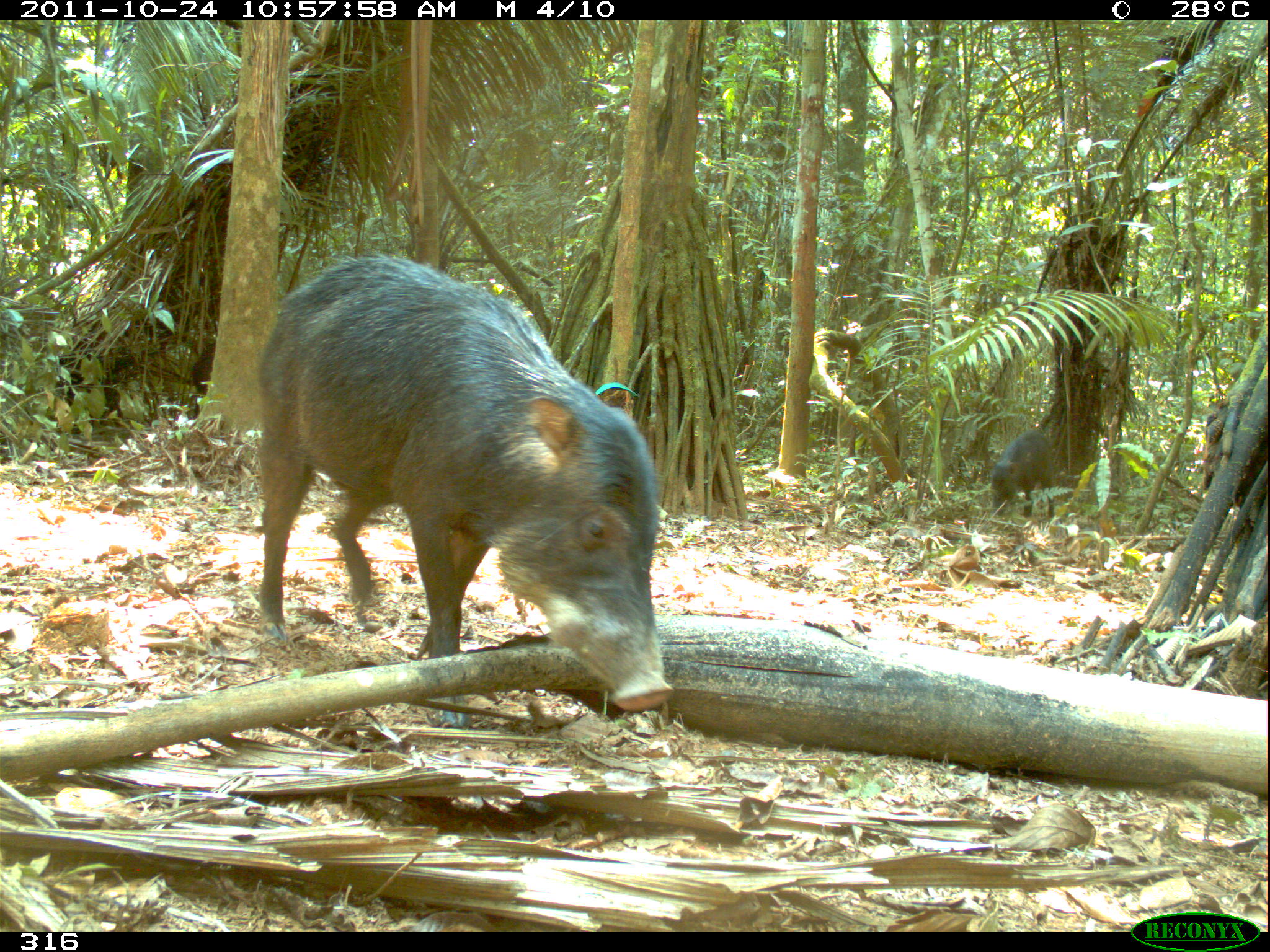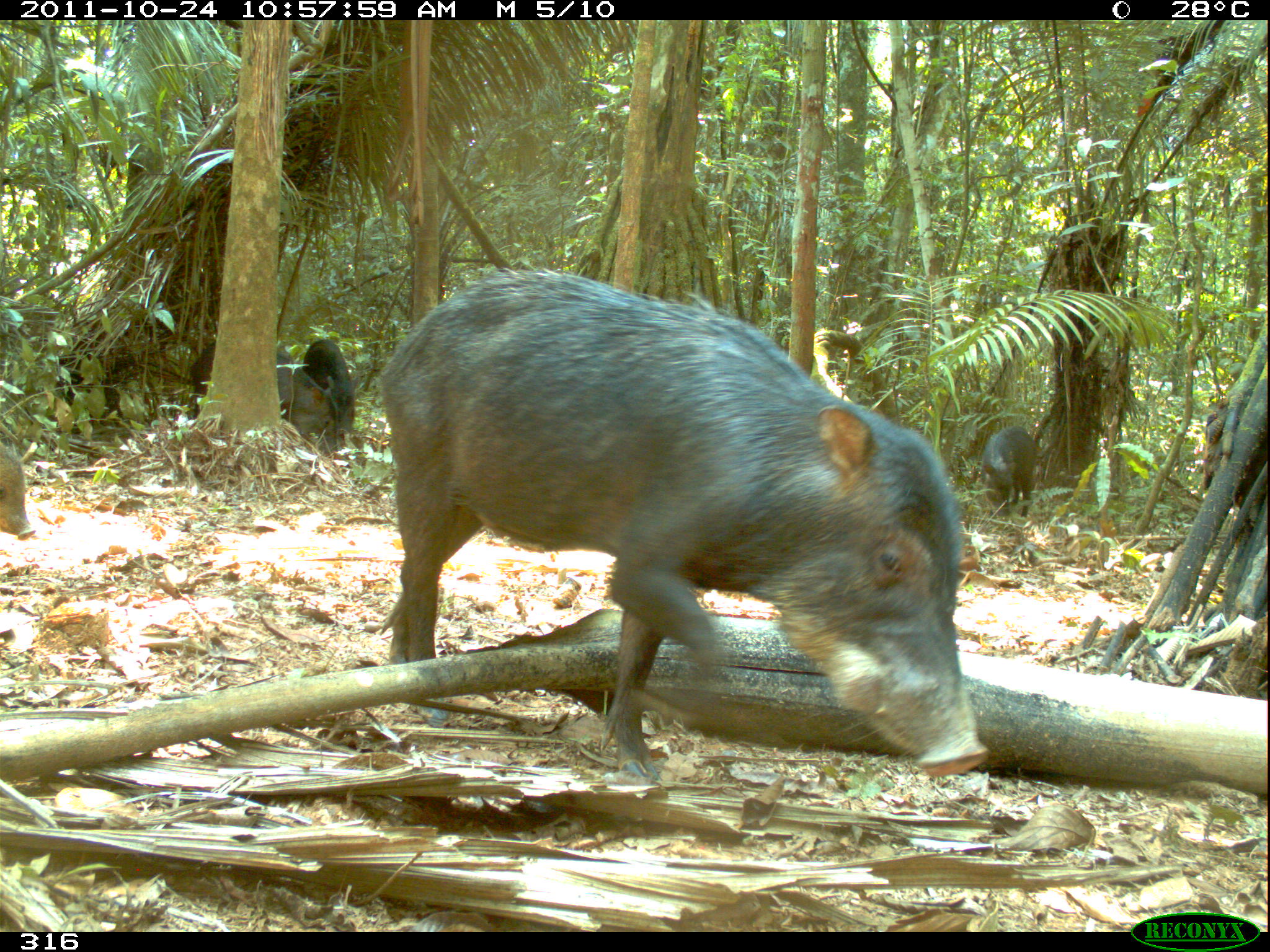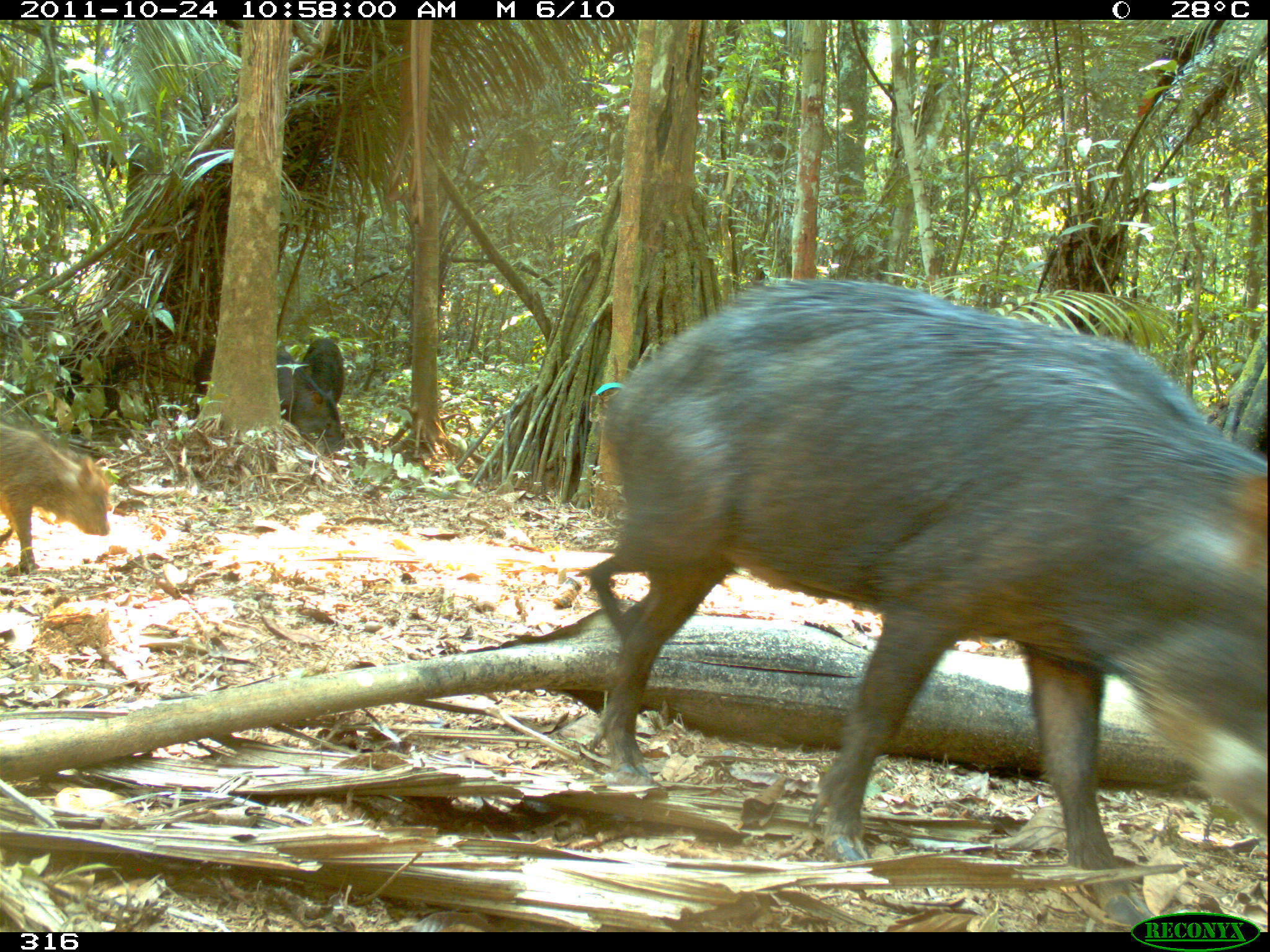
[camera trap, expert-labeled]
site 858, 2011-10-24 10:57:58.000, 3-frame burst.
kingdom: Animalia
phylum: Chordata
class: Mammalia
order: Artiodactyla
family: Tayassuidae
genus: Tayassu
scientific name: Tayassu pecari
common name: white-lipped peccary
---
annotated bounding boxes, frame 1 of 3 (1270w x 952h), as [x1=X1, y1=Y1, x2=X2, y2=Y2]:
tayassu pecari: [x1=252, y1=253, x2=674, y2=727]; [x1=988, y1=428, x2=1056, y2=519]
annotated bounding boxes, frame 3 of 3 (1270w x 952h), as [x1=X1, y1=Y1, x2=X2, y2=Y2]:
tayassu pecari: [x1=583, y1=276, x2=1270, y2=930]; [x1=193, y1=333, x2=343, y2=456]; [x1=0, y1=420, x2=111, y2=574]; [x1=300, y1=336, x2=346, y2=414]